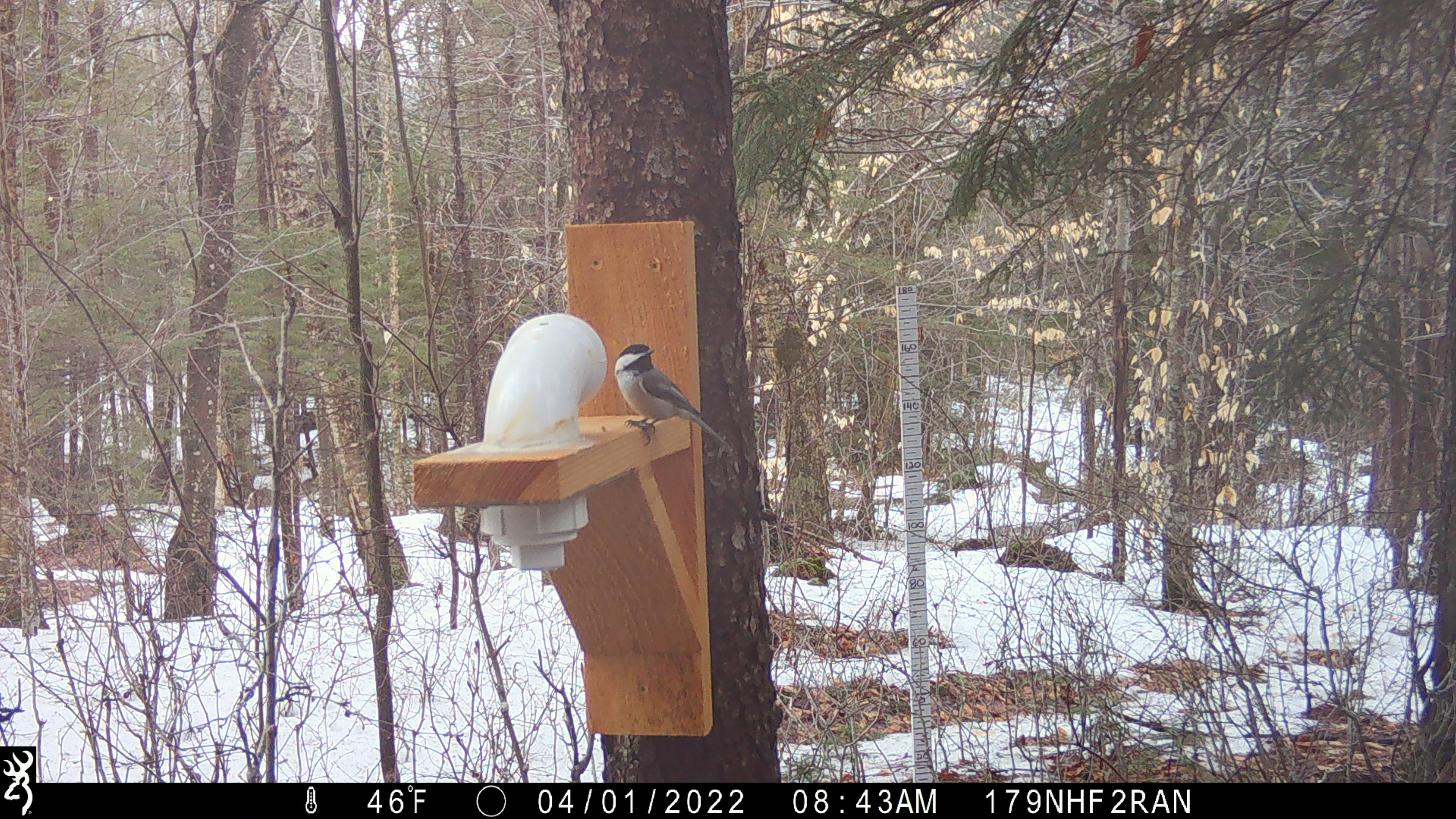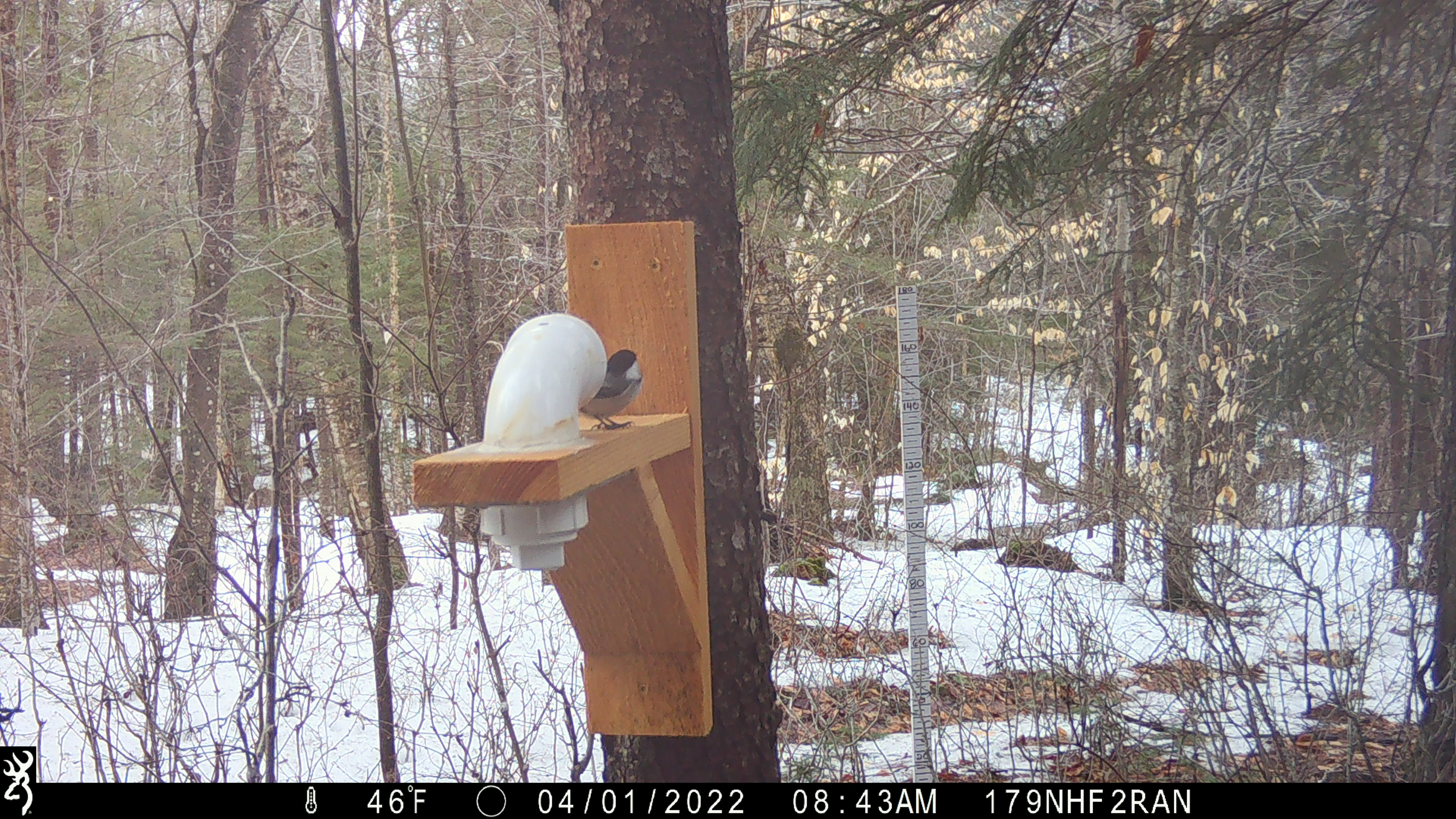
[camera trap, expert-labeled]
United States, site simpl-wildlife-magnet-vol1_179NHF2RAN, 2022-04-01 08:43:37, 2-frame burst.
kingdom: Animalia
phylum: Chordata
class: Aves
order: Passeriformes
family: Paridae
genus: Poecile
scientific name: Poecile atricapillus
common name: black-capped chickadee